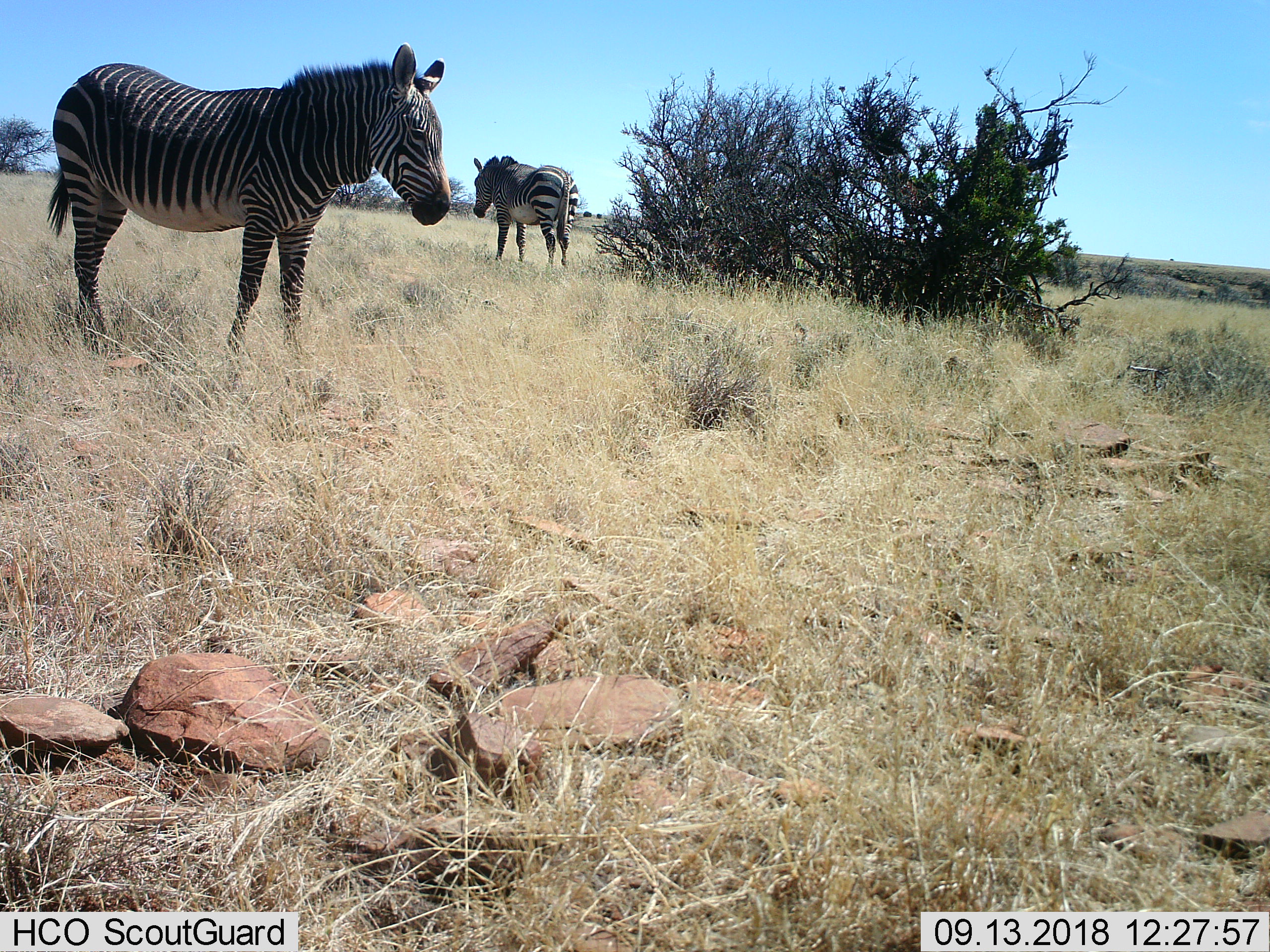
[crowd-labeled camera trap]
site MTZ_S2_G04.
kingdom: Animalia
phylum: Chordata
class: Mammalia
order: Perissodactyla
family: Equidae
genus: Equus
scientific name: Equus zebra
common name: mountain zebra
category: zebramountain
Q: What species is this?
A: Zebramountain (mountain zebra) (Equus zebra).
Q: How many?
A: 2.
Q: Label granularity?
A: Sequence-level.